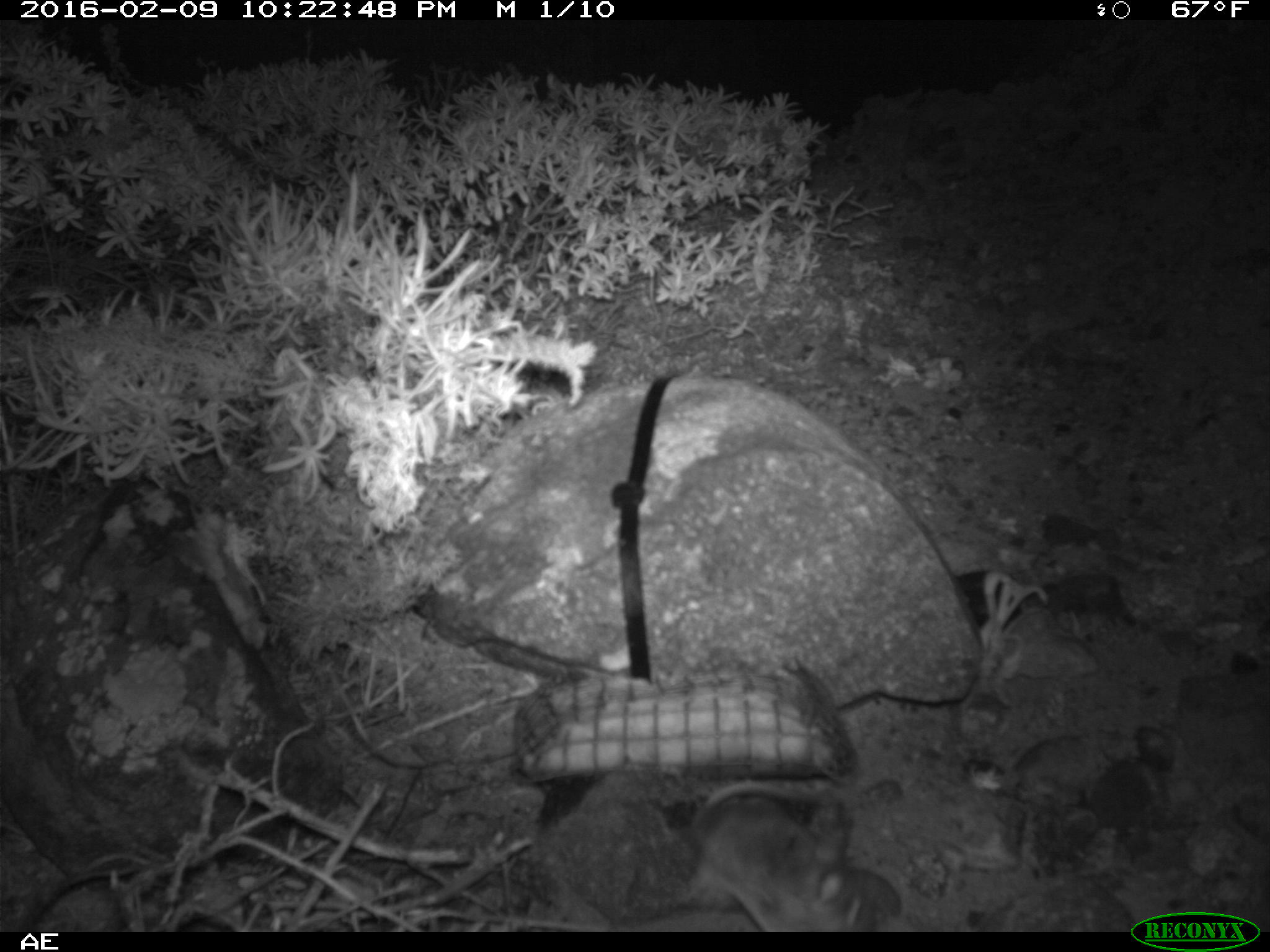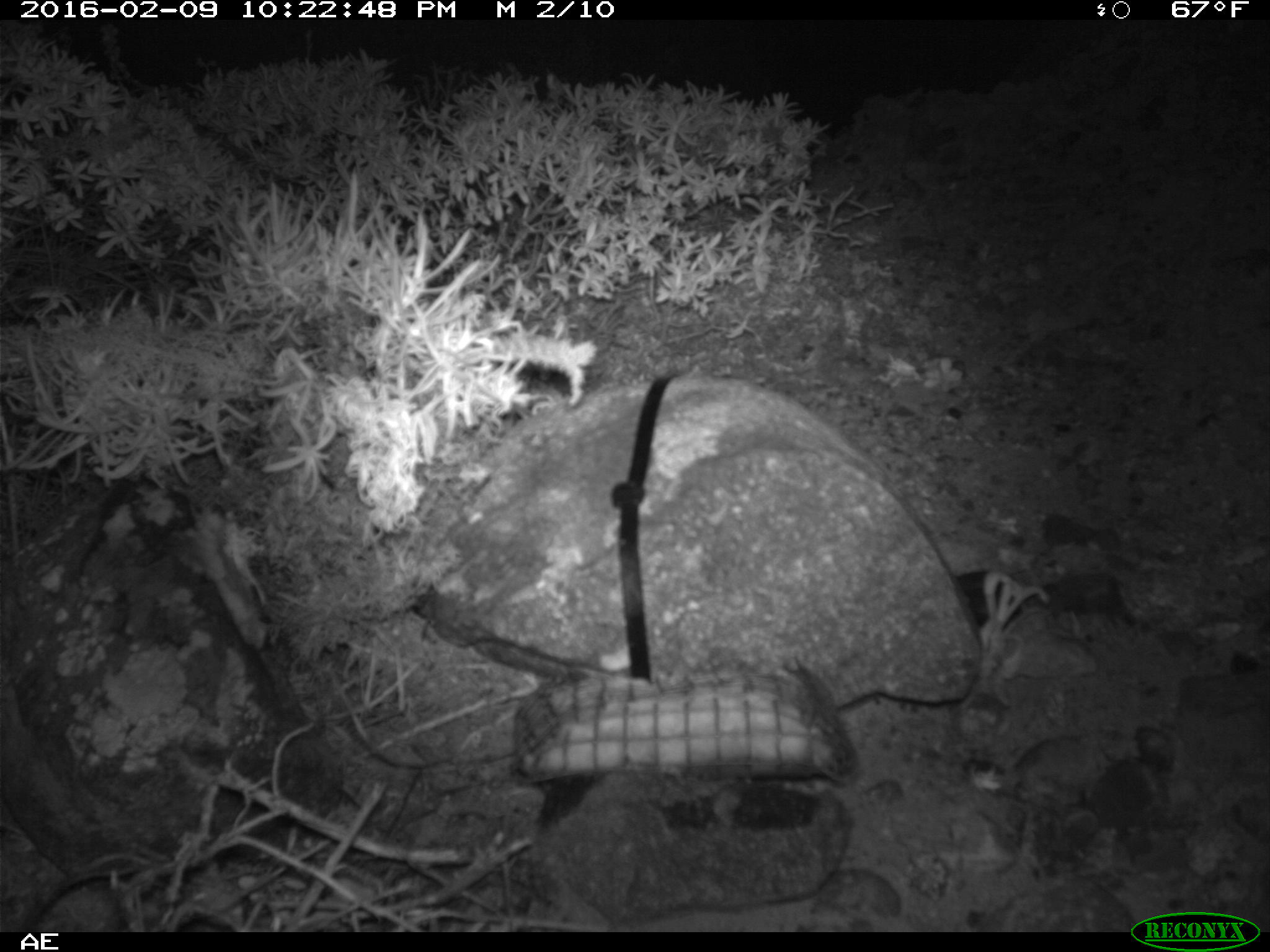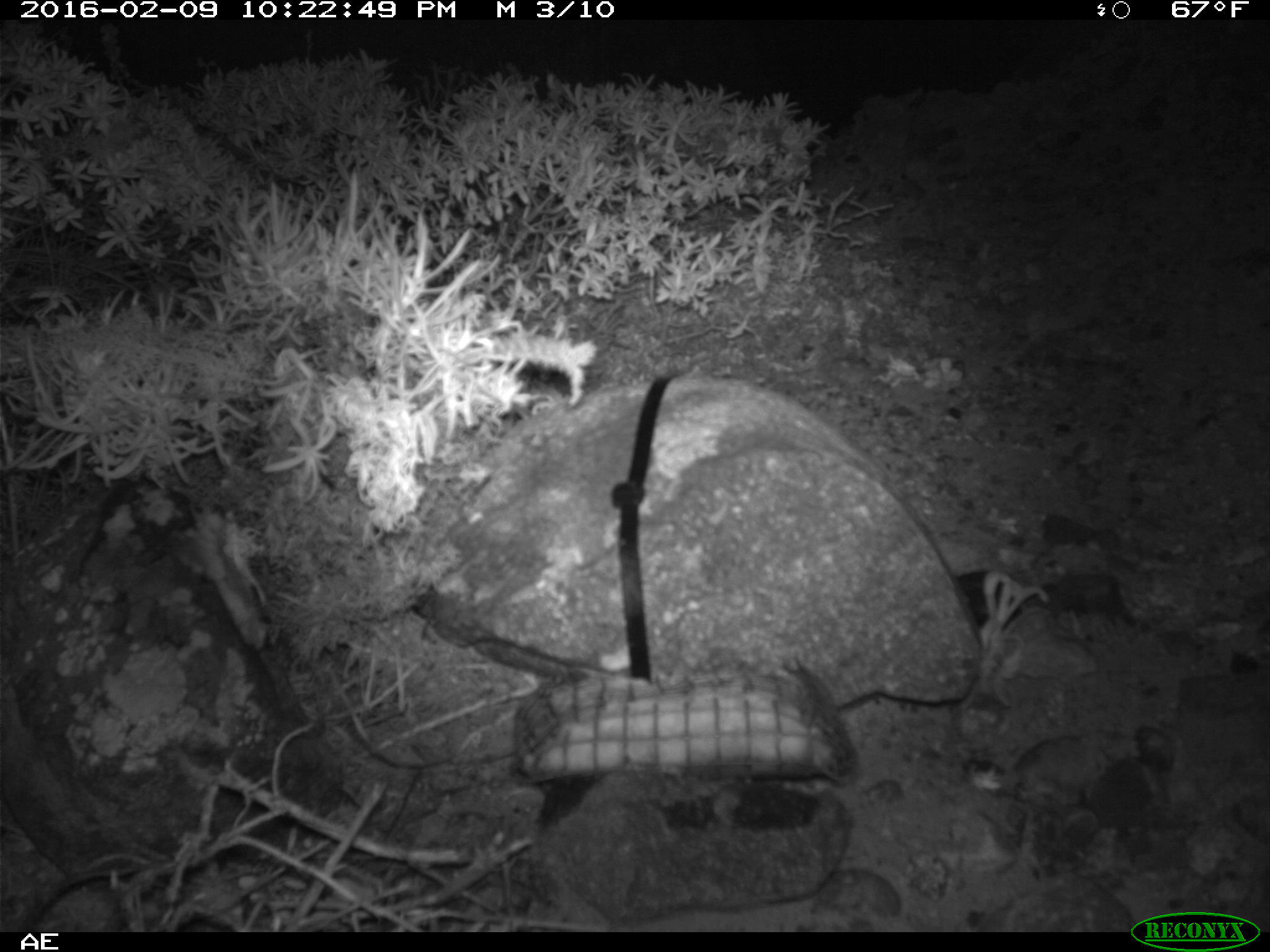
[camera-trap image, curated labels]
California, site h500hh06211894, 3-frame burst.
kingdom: Animalia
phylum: Chordata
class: Mammalia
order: Rodentia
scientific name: Rodentia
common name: rodent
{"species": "rodent (Rodentia)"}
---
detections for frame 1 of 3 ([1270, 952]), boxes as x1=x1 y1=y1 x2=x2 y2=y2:
rodent: x1=684 y1=780 x2=902 y2=932